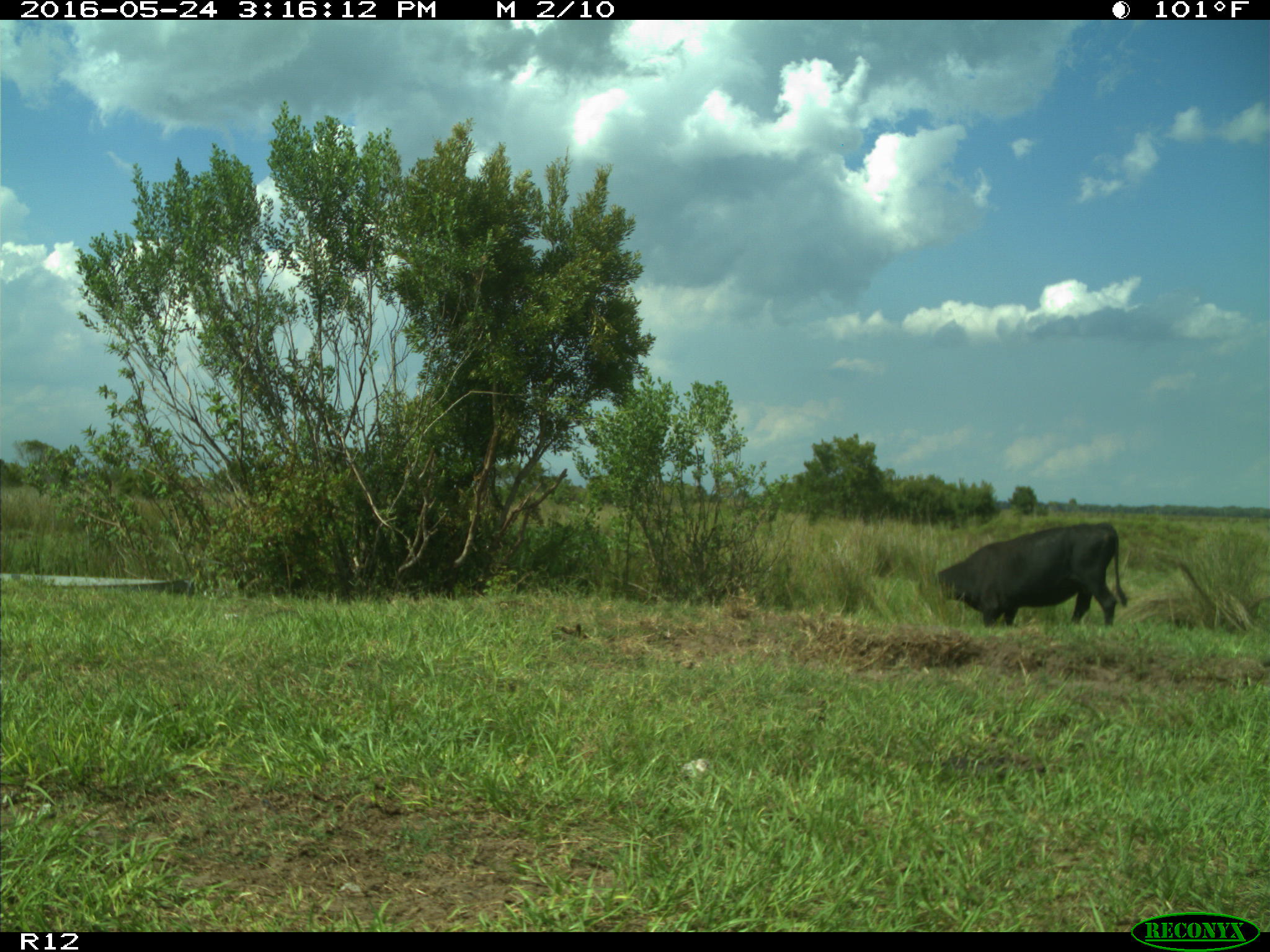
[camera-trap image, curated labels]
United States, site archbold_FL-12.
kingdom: Animalia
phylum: Chordata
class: Mammalia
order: Artiodactyla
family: Bovidae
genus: Bos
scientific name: Bos taurus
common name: domestic cow